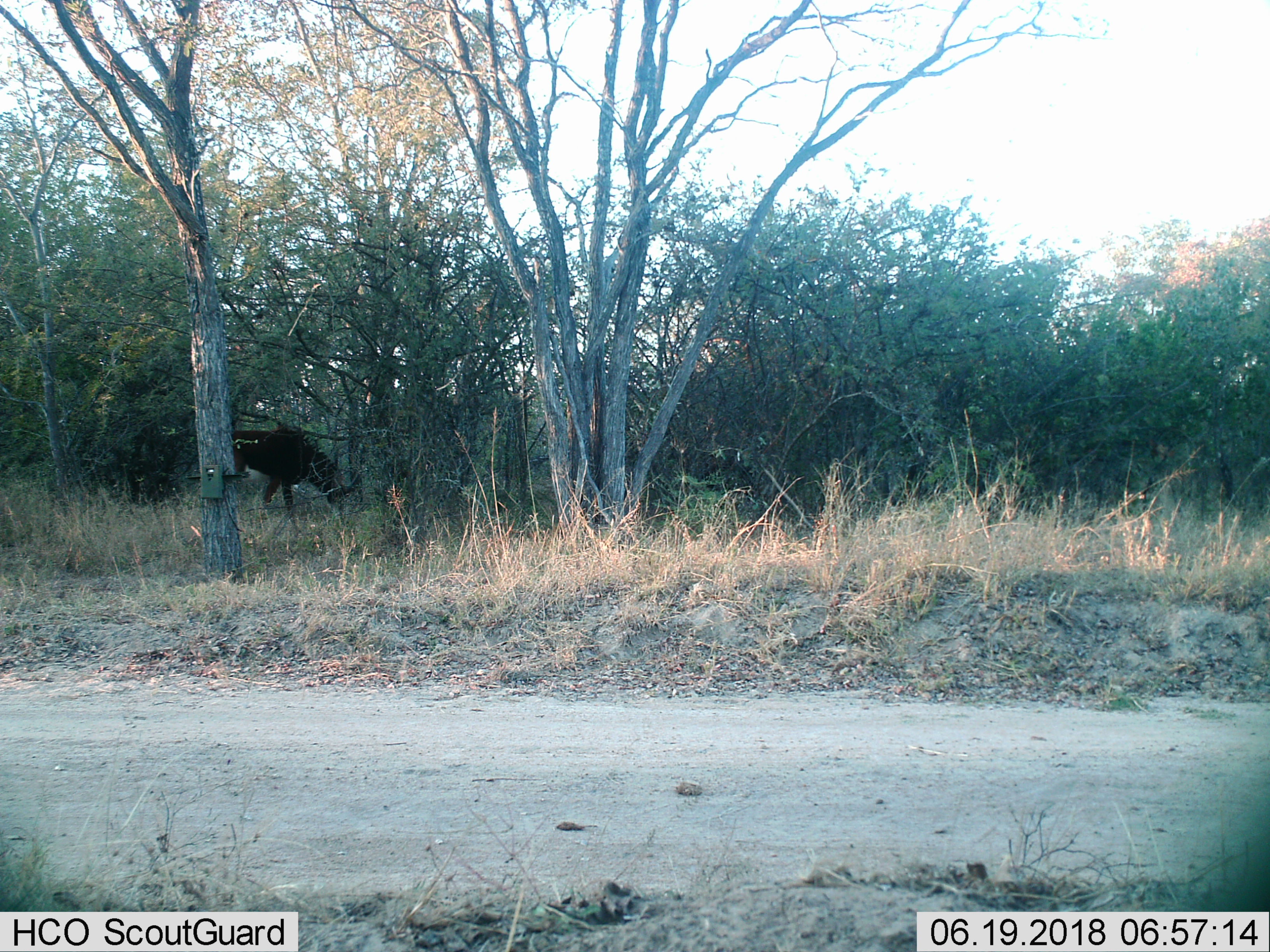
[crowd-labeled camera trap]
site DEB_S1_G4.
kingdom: Animalia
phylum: Chordata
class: Mammalia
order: Artiodactyla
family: Bovidae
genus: Hippotragus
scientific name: Hippotragus niger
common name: sable antelope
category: sable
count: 1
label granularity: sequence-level